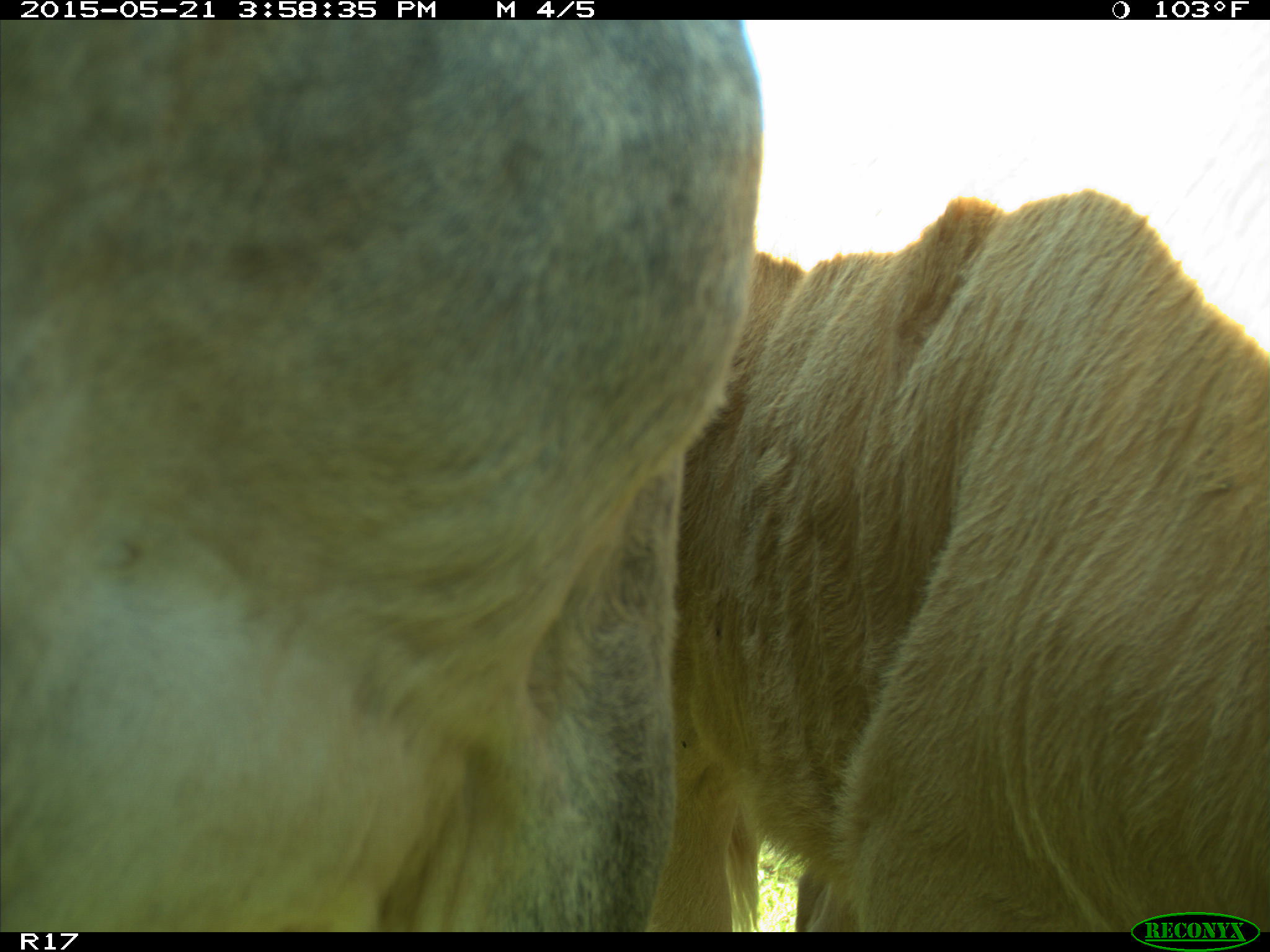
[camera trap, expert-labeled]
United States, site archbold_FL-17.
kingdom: Animalia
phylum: Chordata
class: Mammalia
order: Artiodactyla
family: Bovidae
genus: Bos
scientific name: Bos taurus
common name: domestic cow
Bos taurus (domestic cow).